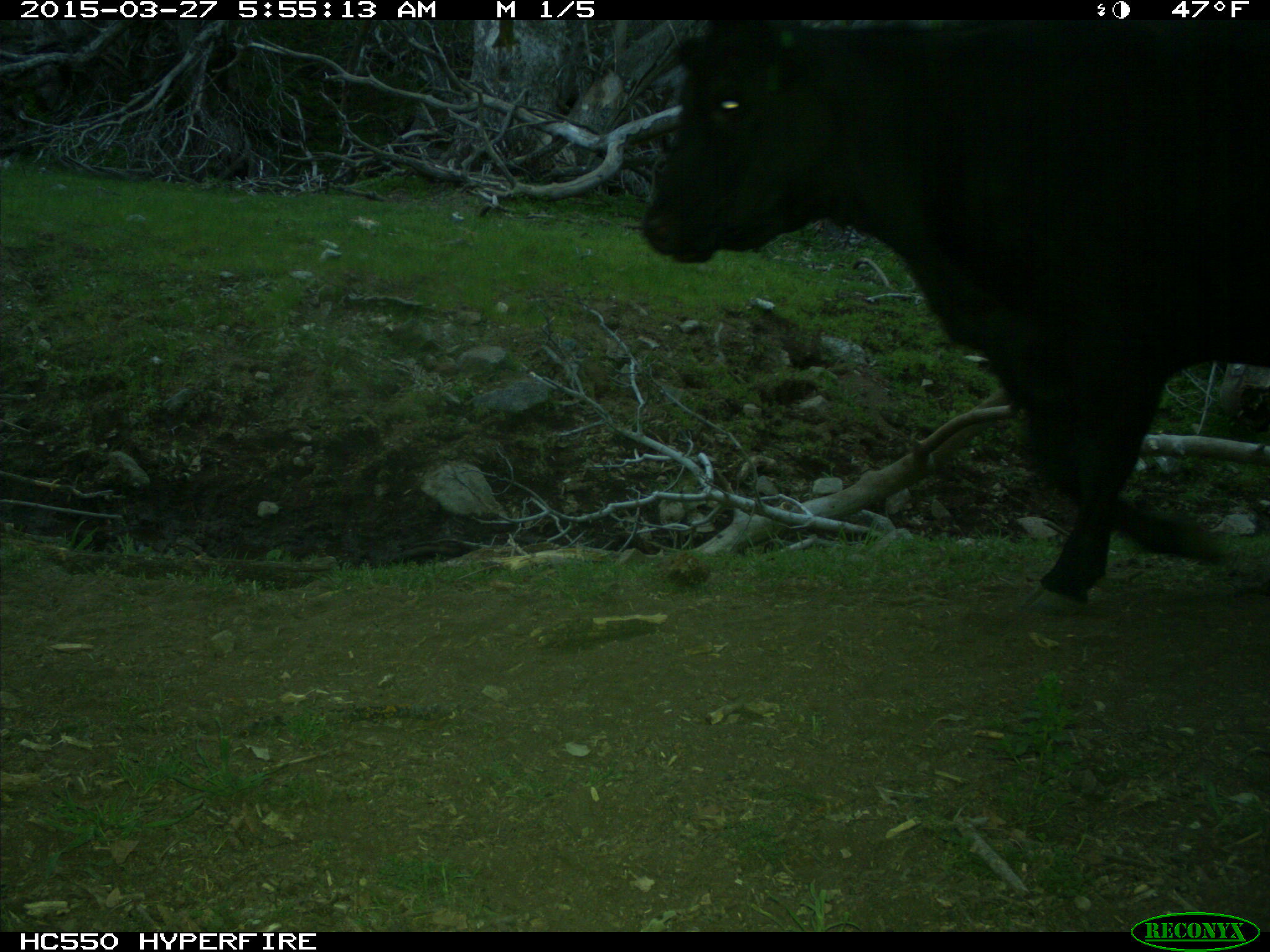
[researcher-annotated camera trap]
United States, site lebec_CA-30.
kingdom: Animalia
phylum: Chordata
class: Mammalia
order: Artiodactyla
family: Bovidae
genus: Bos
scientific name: Bos taurus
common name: domestic cow